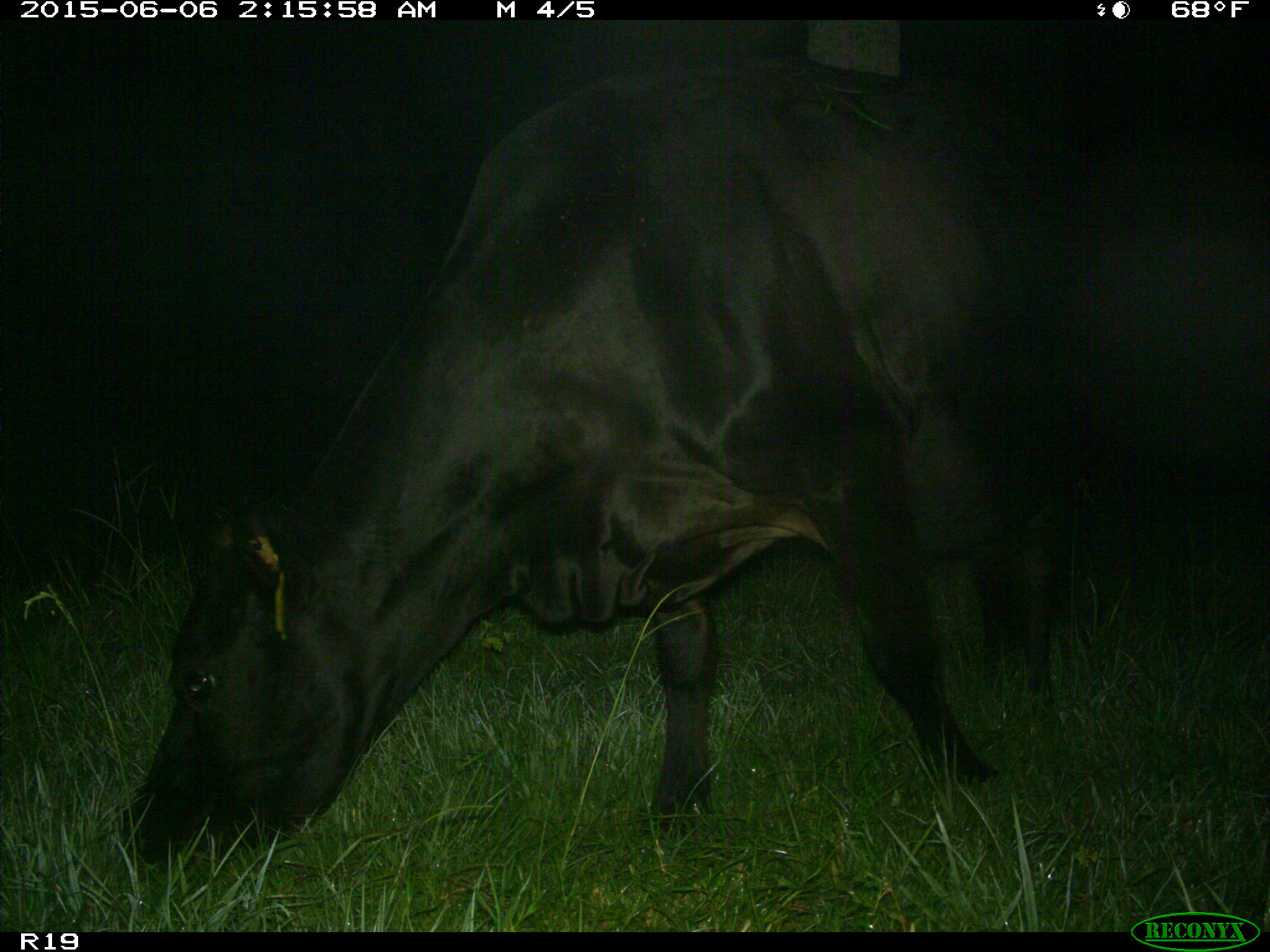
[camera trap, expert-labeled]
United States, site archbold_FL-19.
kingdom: Animalia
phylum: Chordata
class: Mammalia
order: Artiodactyla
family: Bovidae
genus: Bos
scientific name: Bos taurus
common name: domestic cow